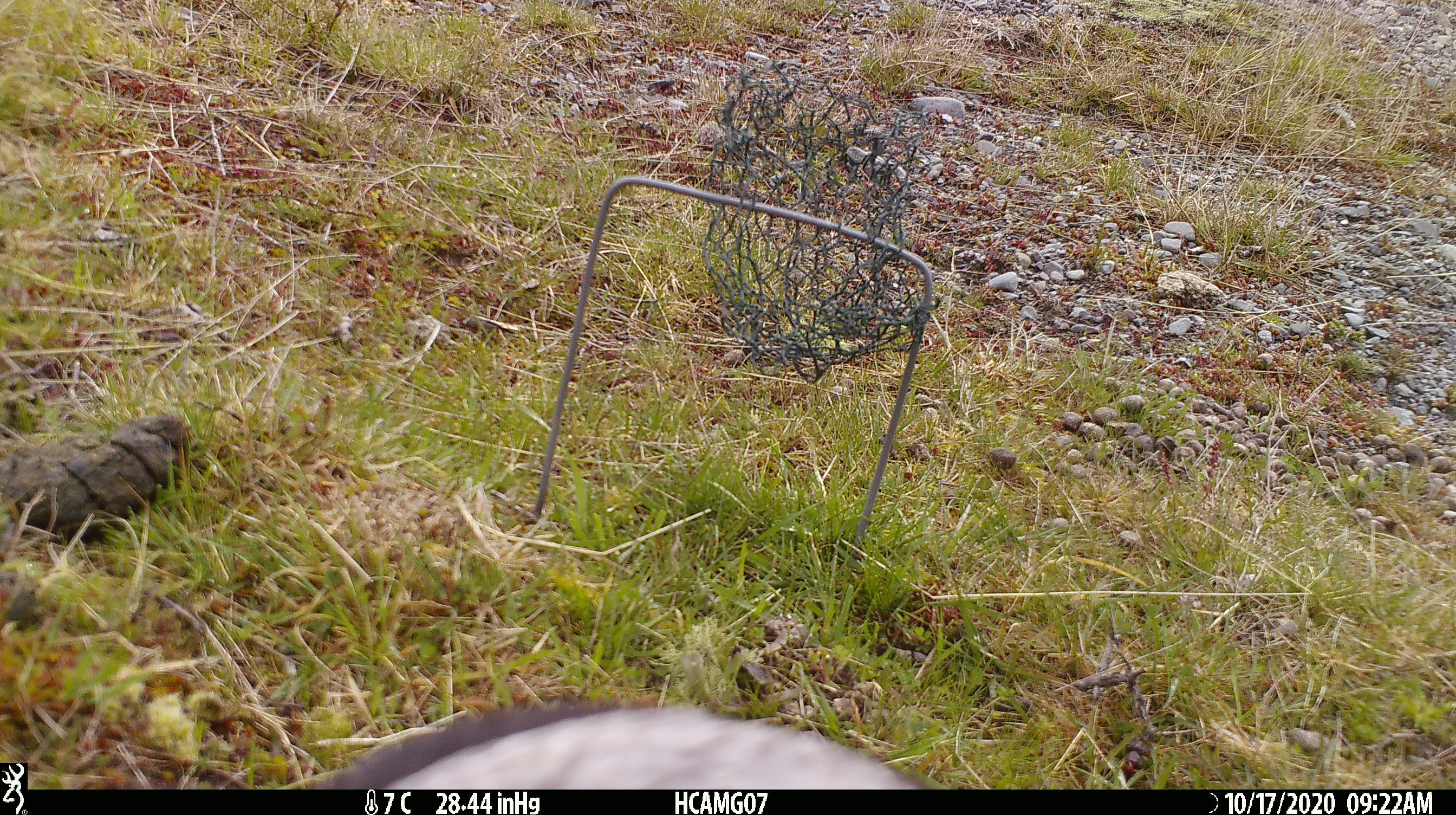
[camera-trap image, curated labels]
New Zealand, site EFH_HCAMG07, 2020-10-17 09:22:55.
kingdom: Animalia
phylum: Chordata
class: Aves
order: Passeriformes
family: Artamidae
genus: Gymnorhina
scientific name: Gymnorhina tibicen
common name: australian magpie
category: magpie